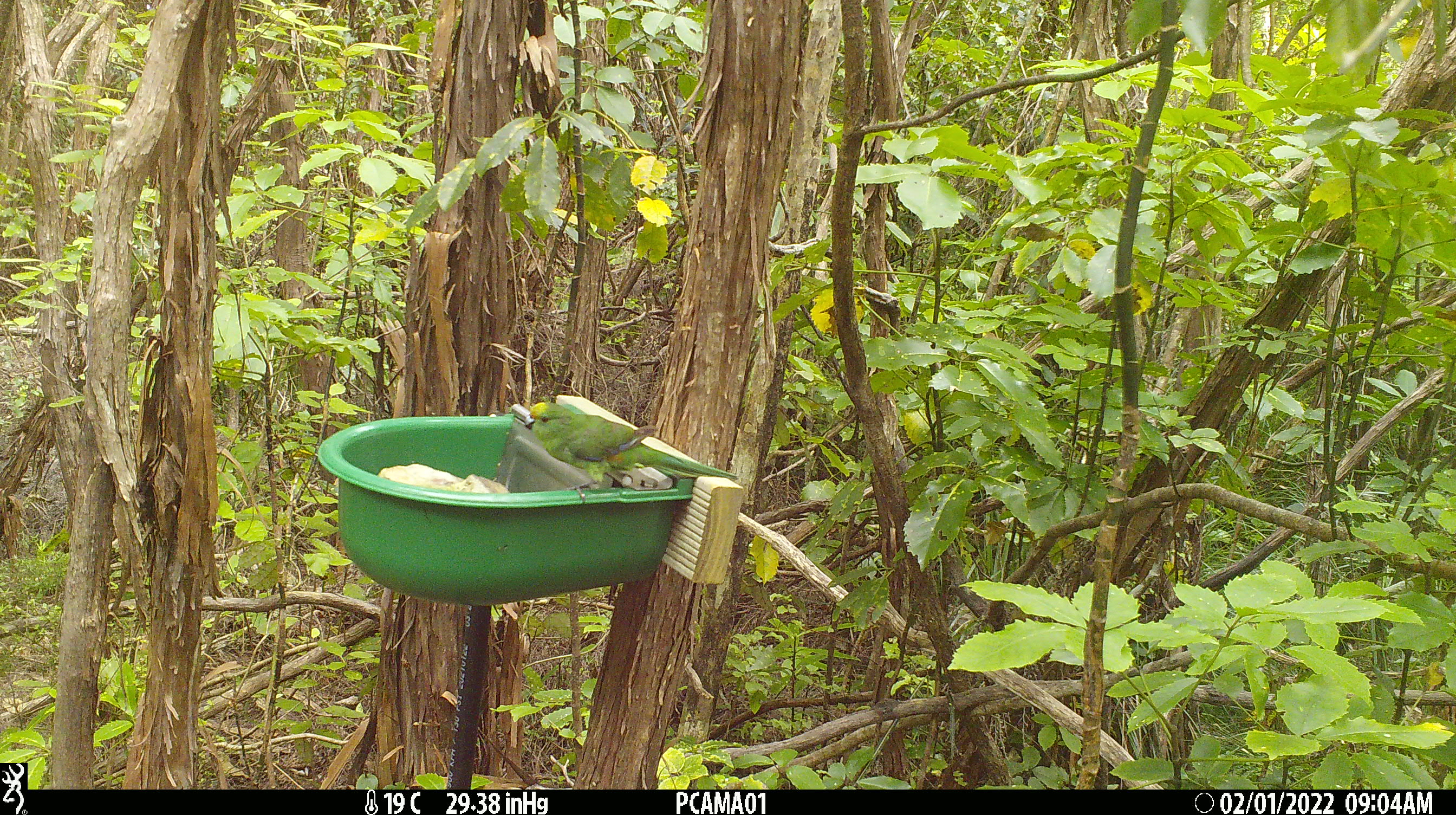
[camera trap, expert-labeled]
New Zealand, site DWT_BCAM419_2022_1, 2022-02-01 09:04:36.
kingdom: Animalia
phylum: Chordata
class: Aves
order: Psittaciformes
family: Psittaculidae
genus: Cyanoramphus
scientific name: Cyanoramphus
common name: parakeet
Parakeet (Cyanoramphus).